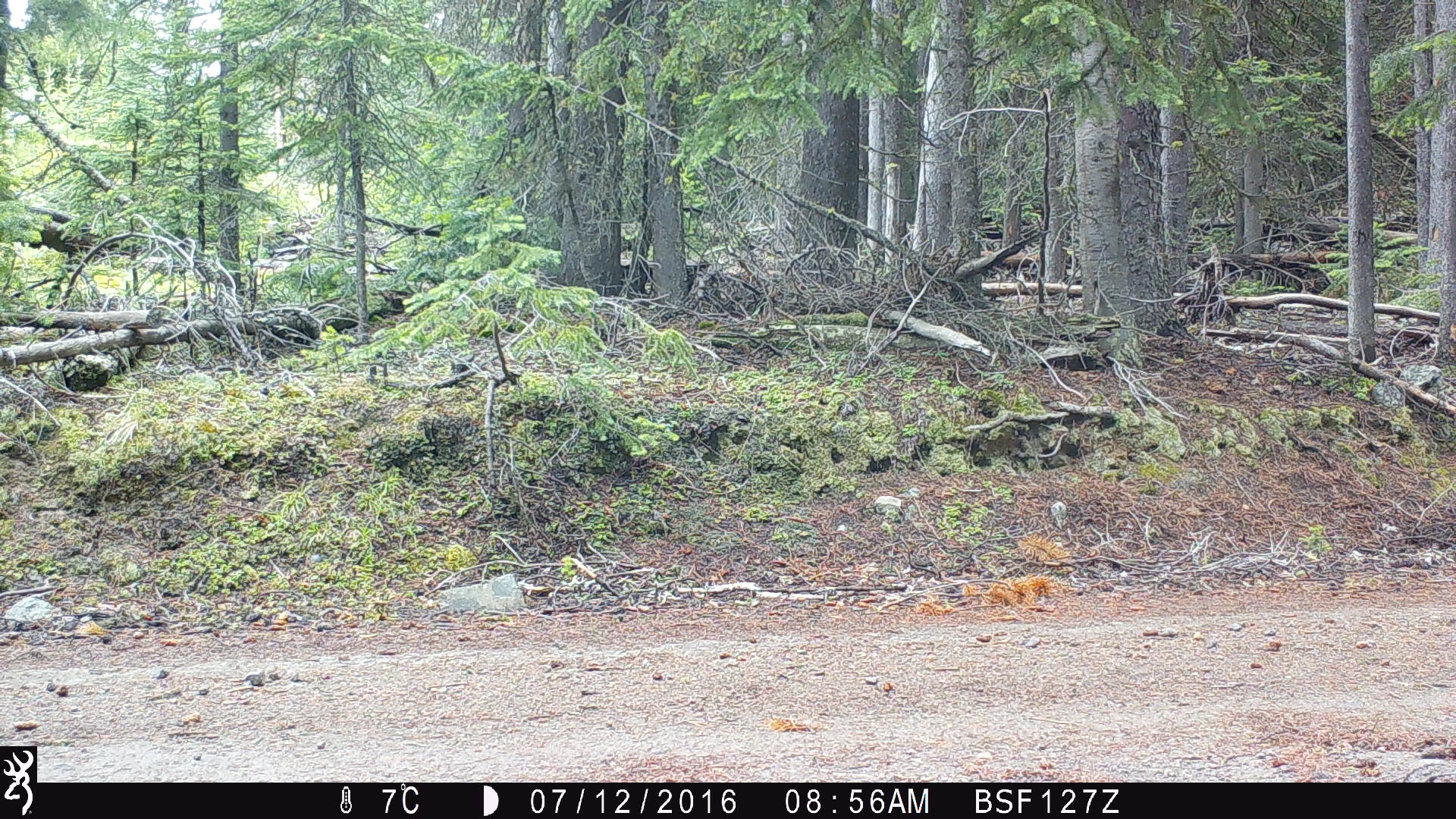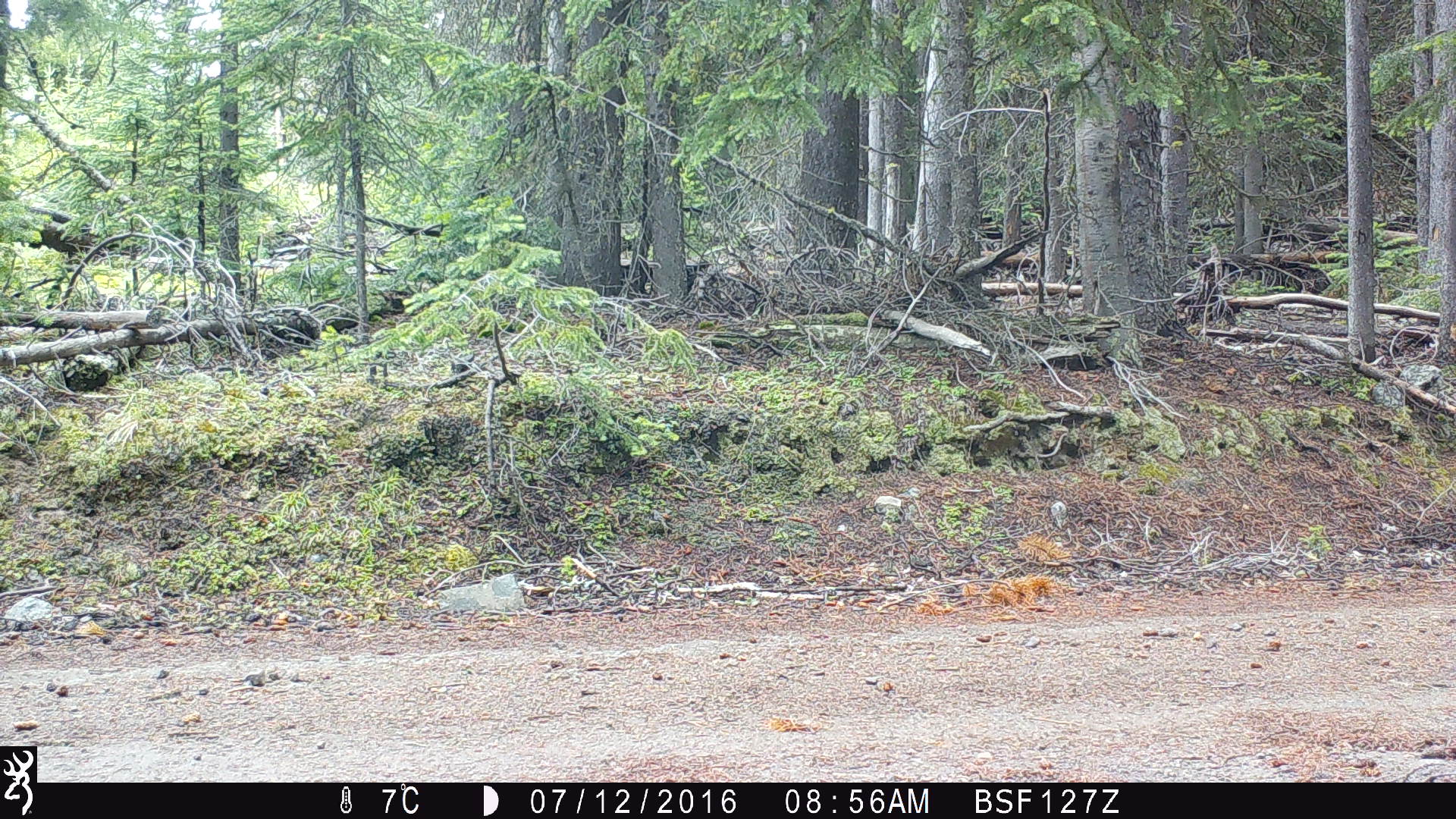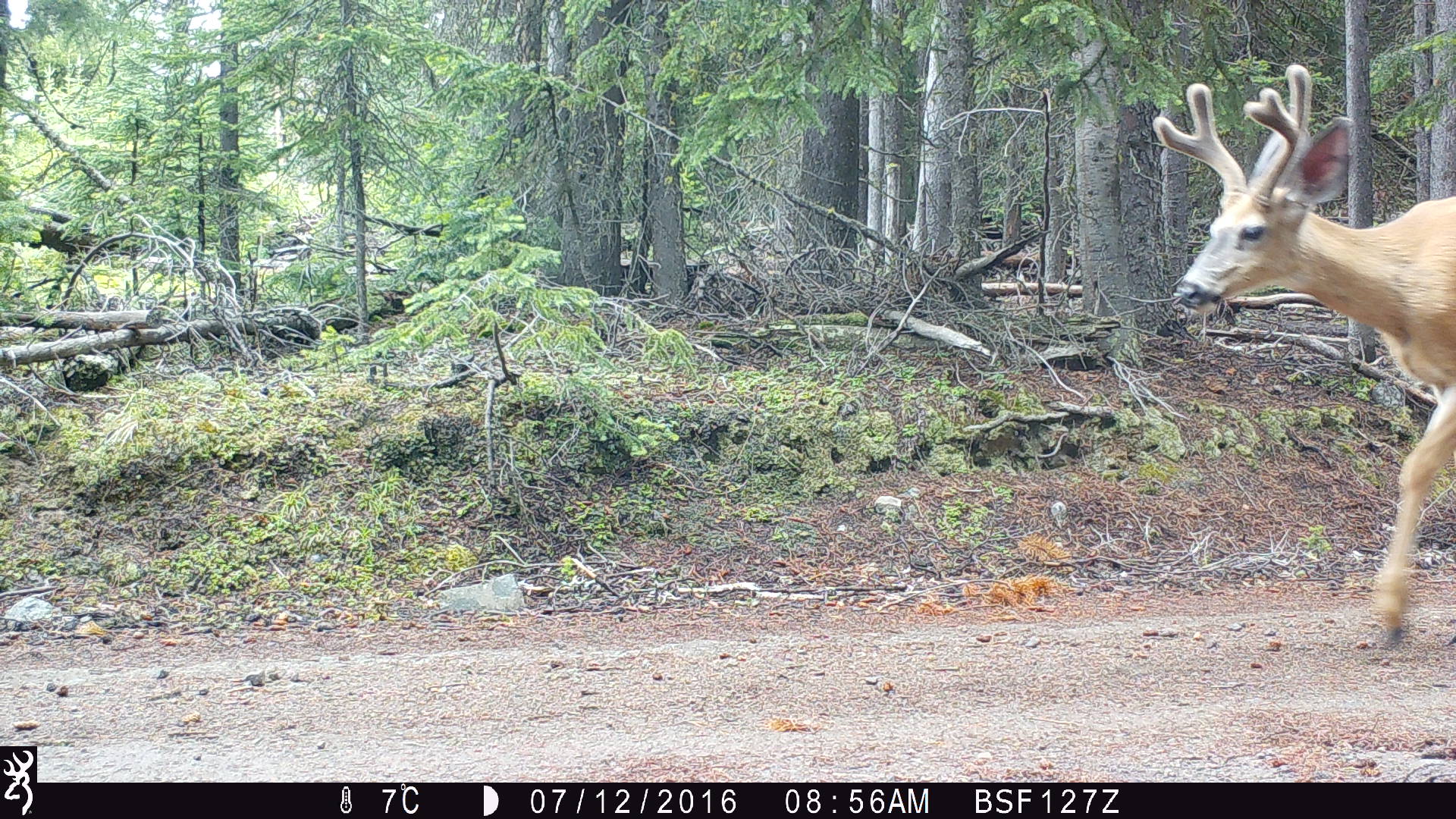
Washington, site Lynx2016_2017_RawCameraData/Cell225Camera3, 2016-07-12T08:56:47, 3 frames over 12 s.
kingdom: Animalia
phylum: Chordata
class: Mammalia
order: Artiodactyla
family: Cervidae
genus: Odocoileus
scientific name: Odocoileus hemionus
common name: mule deer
Odocoileus hemionus (mule deer). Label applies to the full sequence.